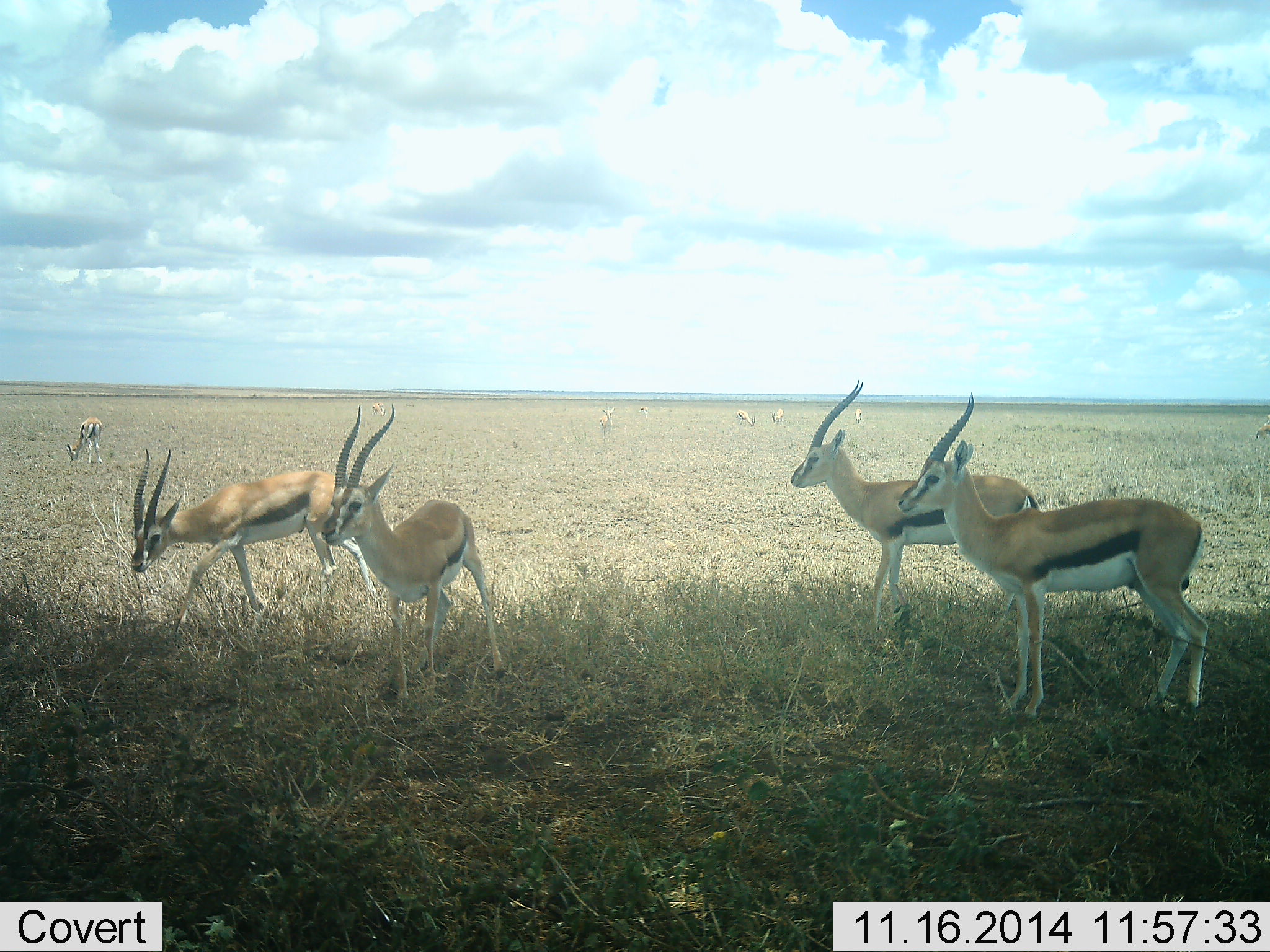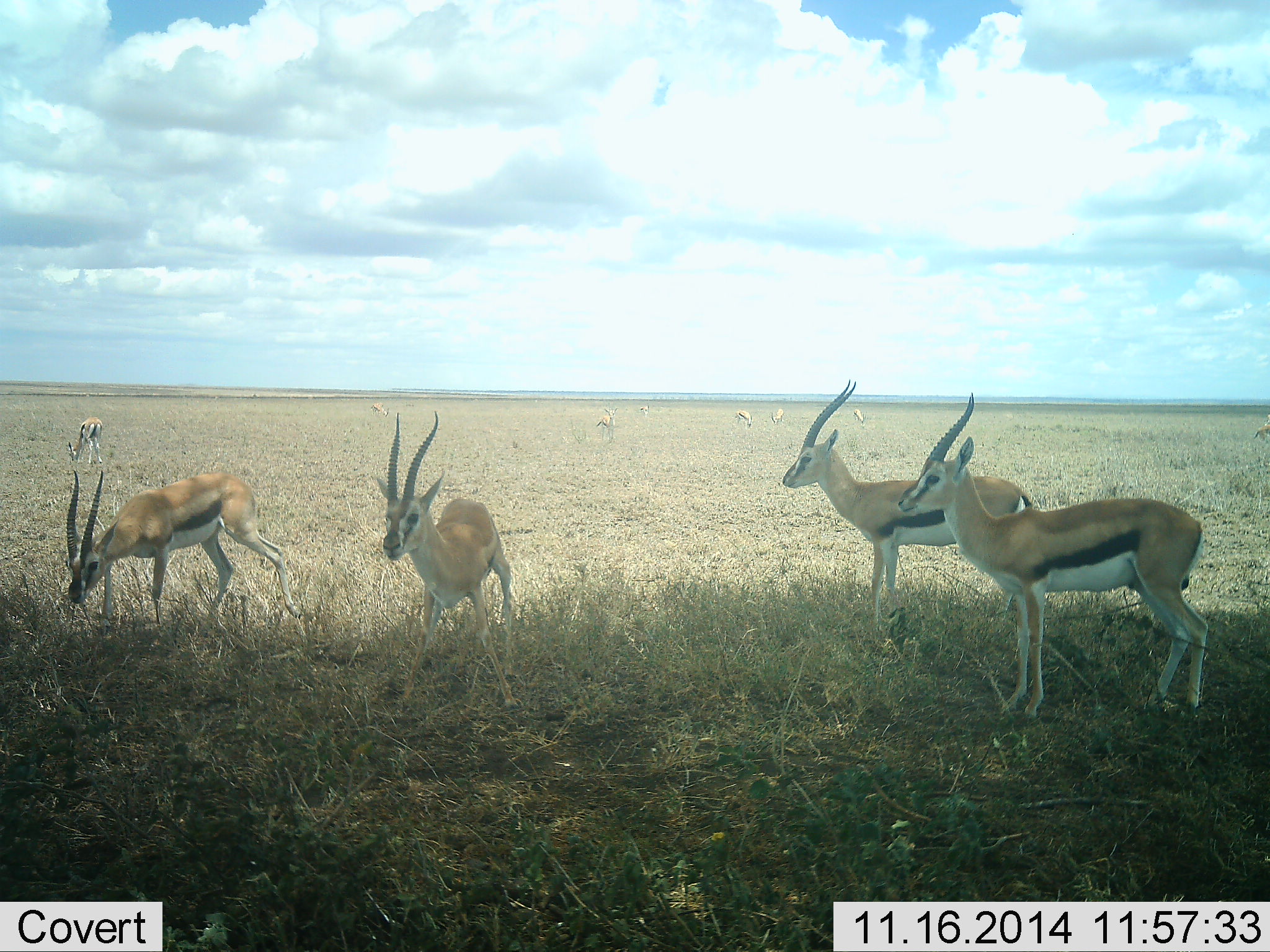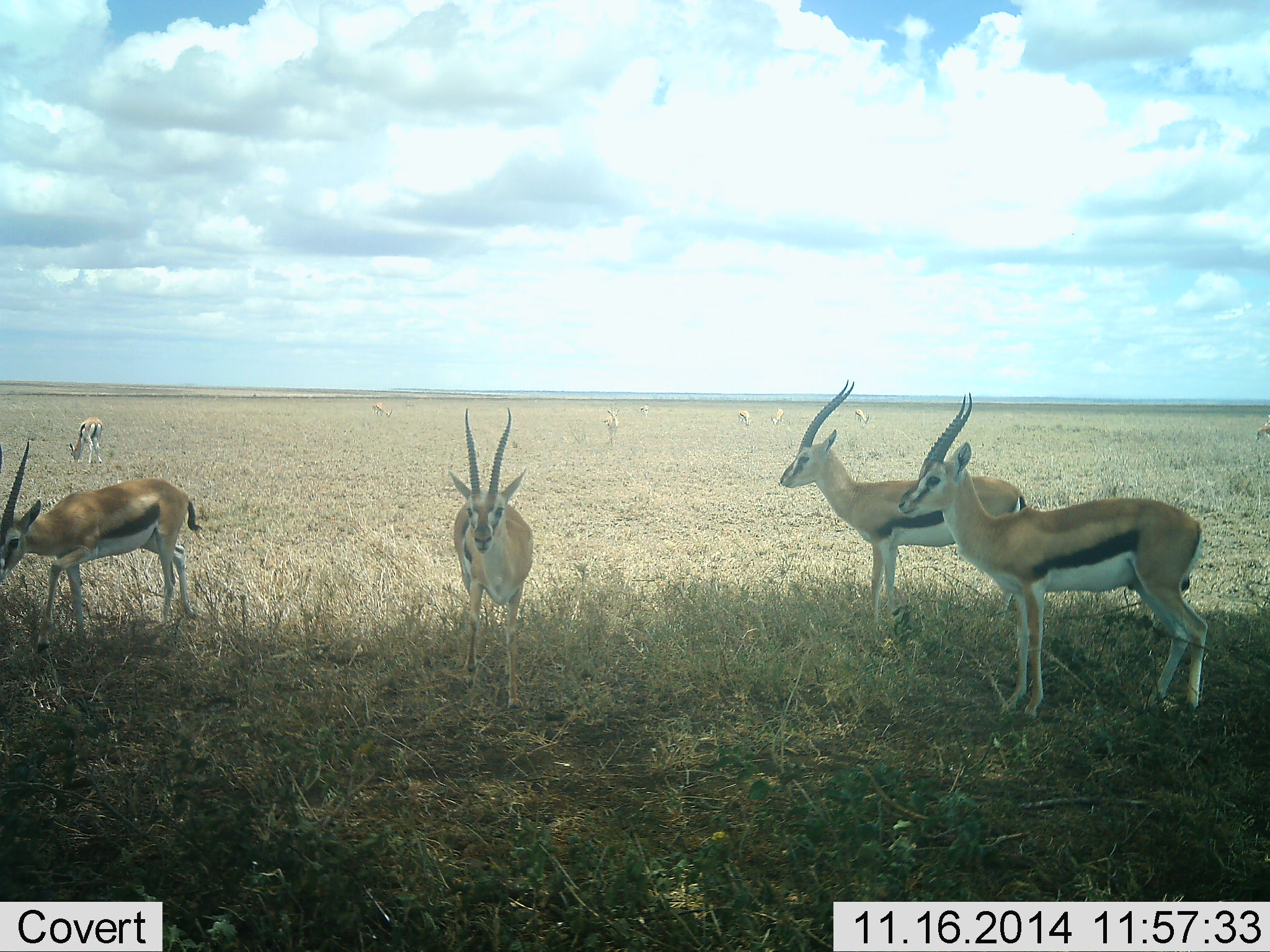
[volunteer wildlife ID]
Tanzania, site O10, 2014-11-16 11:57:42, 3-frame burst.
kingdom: Animalia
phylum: Chordata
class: Mammalia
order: Artiodactyla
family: Bovidae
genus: Eudorcas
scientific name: Eudorcas thomsonii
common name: thomson's gazelle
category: gazellethomsons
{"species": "gazellethomsons (thomson's gazelle) (Eudorcas thomsonii)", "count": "10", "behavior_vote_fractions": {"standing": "100%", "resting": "9%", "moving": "27%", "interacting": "0%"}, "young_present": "0%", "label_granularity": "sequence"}